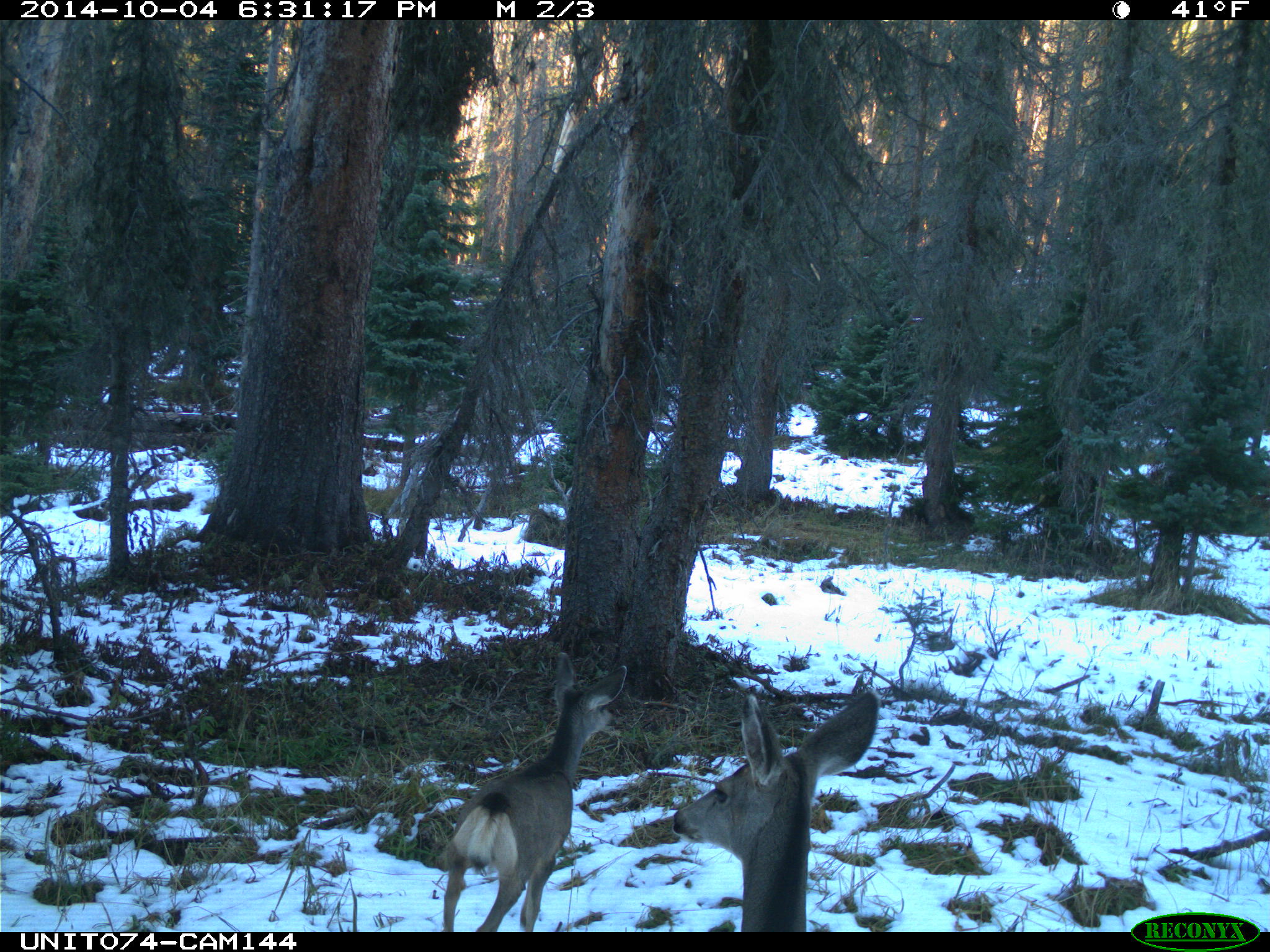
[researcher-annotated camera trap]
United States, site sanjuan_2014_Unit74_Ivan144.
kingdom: Animalia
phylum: Chordata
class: Mammalia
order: Artiodactyla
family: Cervidae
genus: Odocoileus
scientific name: Odocoileus hemionus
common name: mule deer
Odocoileus hemionus (mule deer).